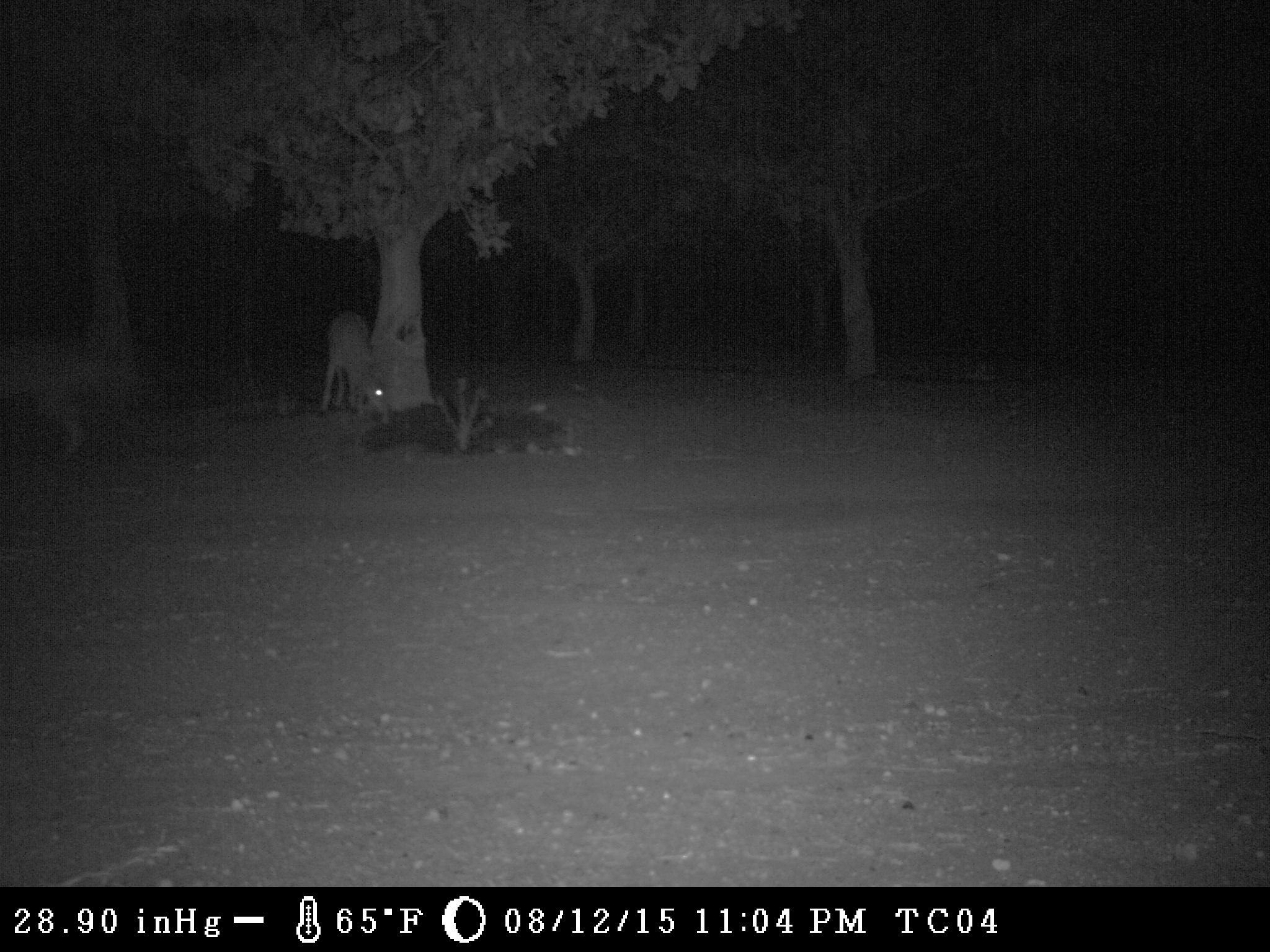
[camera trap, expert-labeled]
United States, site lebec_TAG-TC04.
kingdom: Animalia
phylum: Chordata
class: Mammalia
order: Carnivora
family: Canidae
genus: Canis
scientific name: Canis latrans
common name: coyote